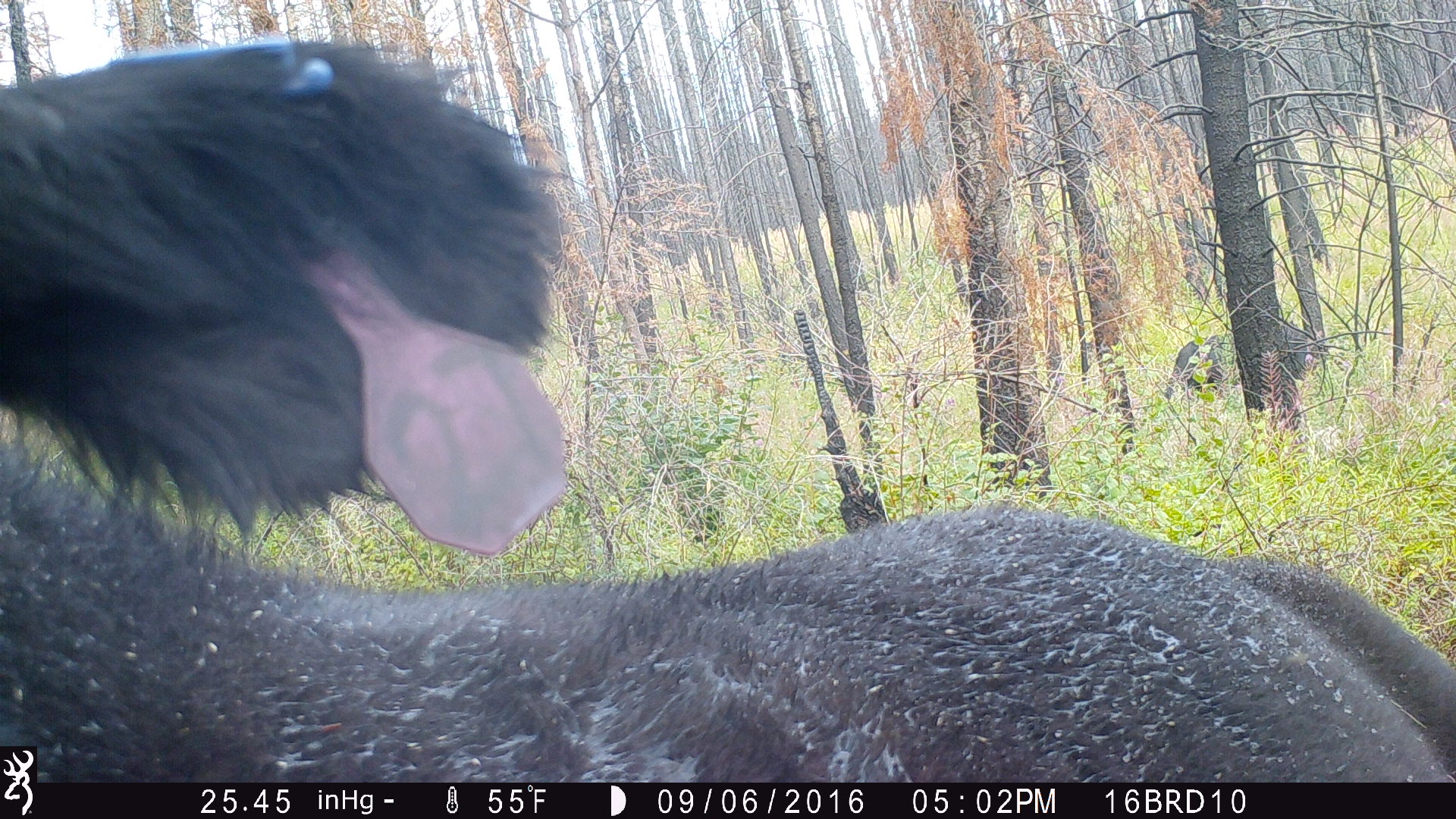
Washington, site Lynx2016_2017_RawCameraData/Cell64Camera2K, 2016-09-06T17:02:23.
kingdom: Animalia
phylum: Chordata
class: Mammalia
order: Artiodactyla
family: Bovidae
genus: Bos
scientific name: Bos taurus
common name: domestic cattle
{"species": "domestic cattle (Bos taurus)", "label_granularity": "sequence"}